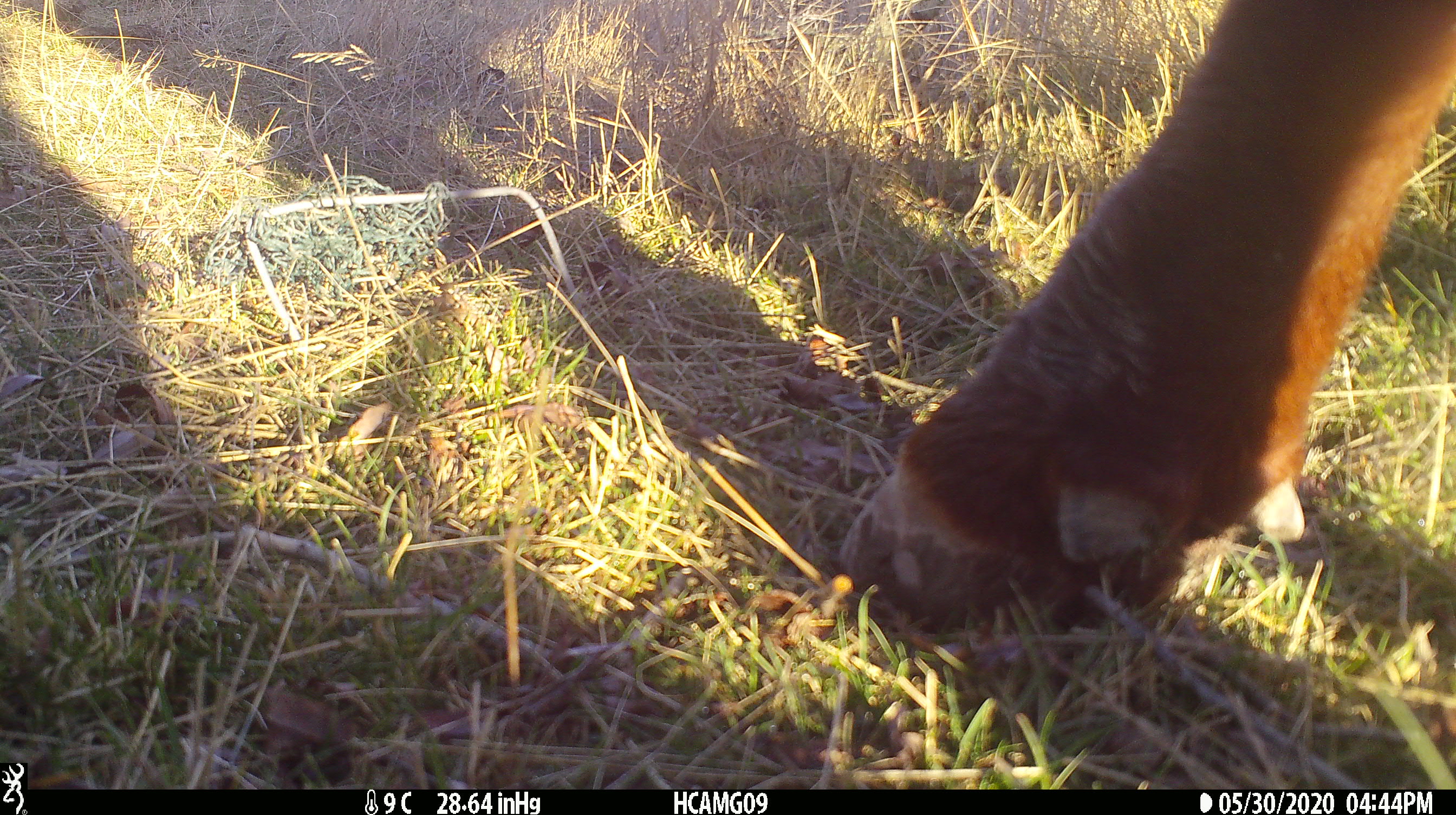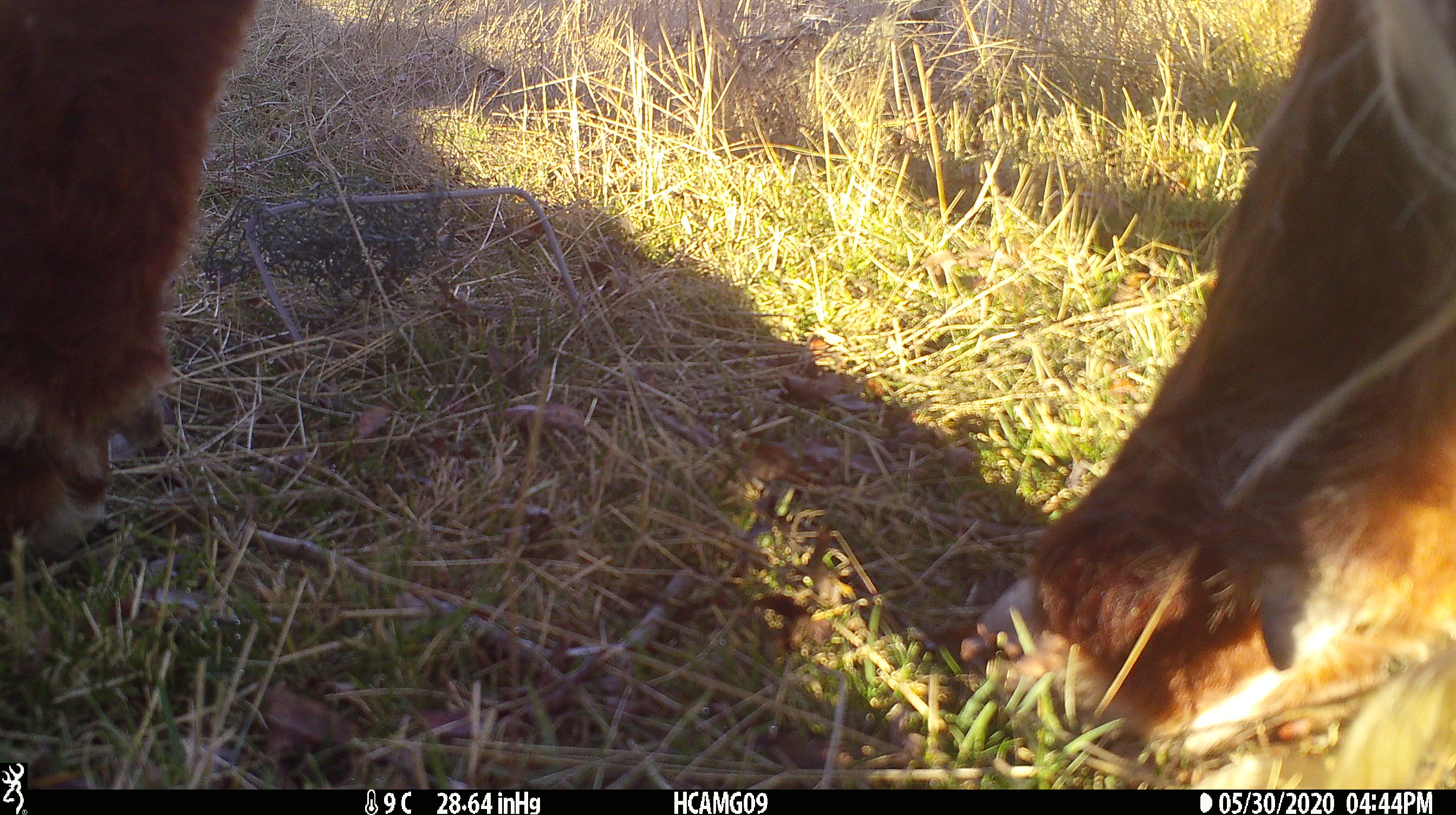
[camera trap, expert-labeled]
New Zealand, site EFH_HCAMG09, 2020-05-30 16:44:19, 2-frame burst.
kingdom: Animalia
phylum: Chordata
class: Mammalia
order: Artiodactyla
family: Bovidae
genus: Bos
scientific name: Bos taurus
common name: domestic cow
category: cow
Cow (domestic cow) (Bos taurus).